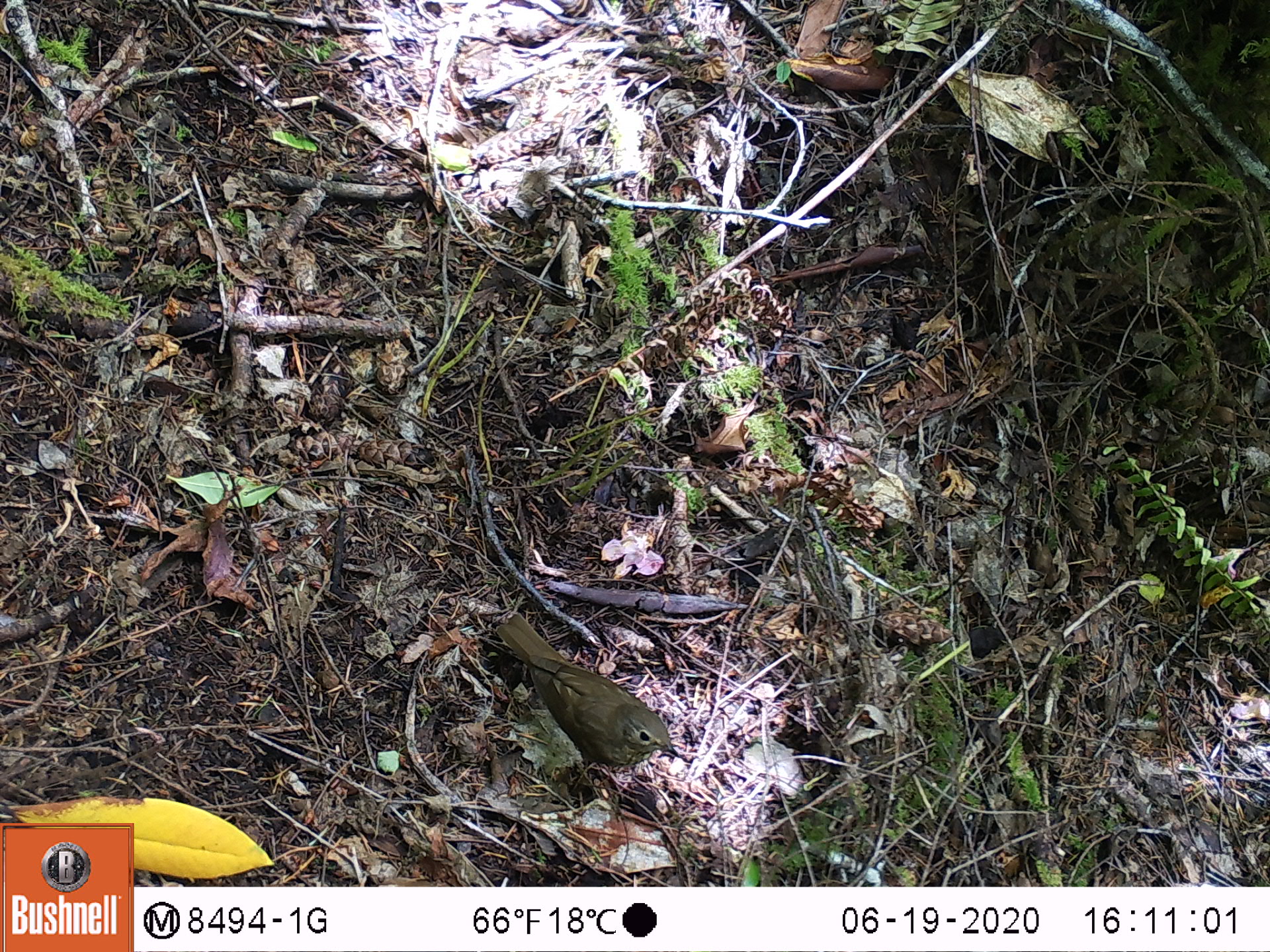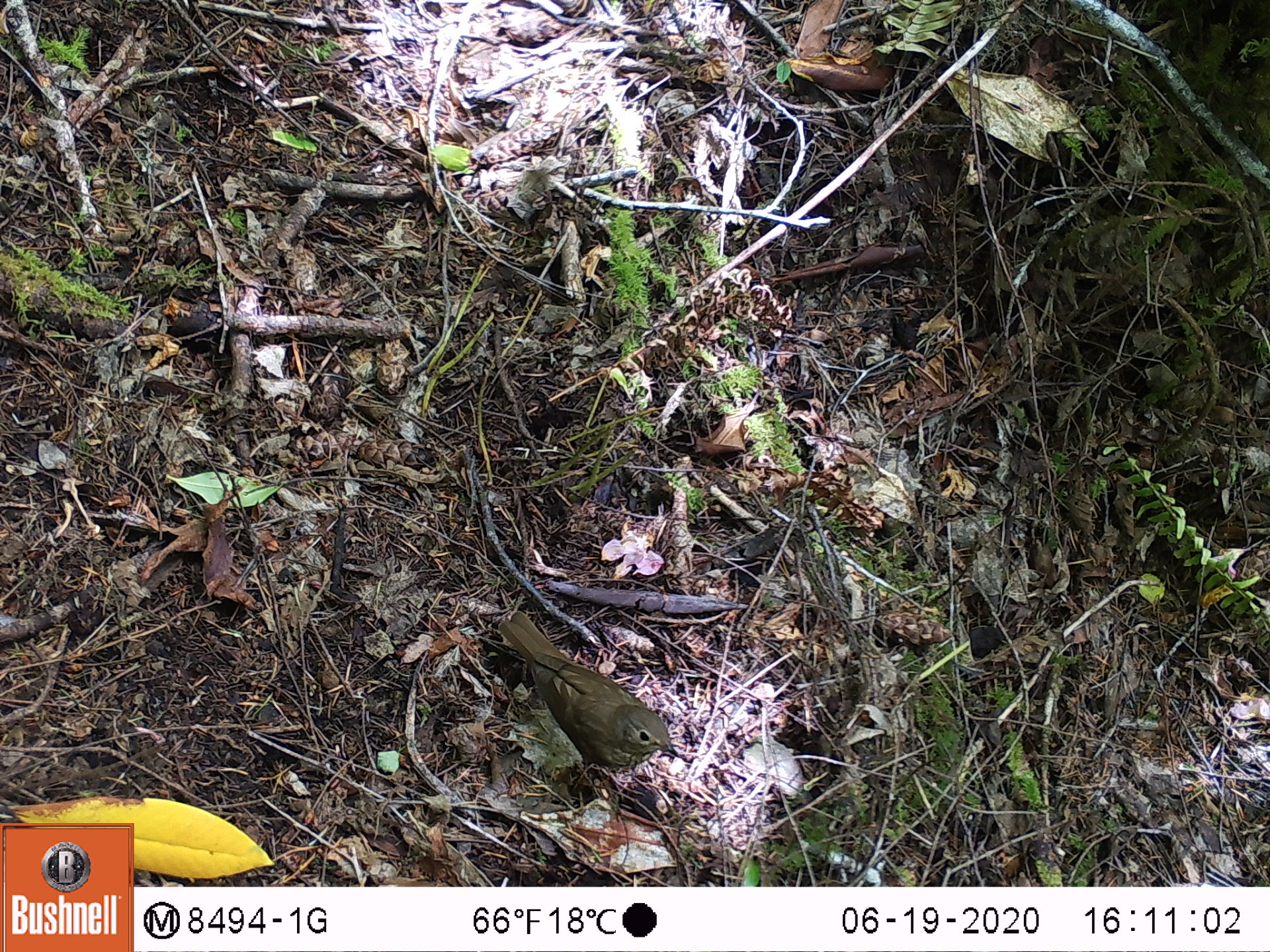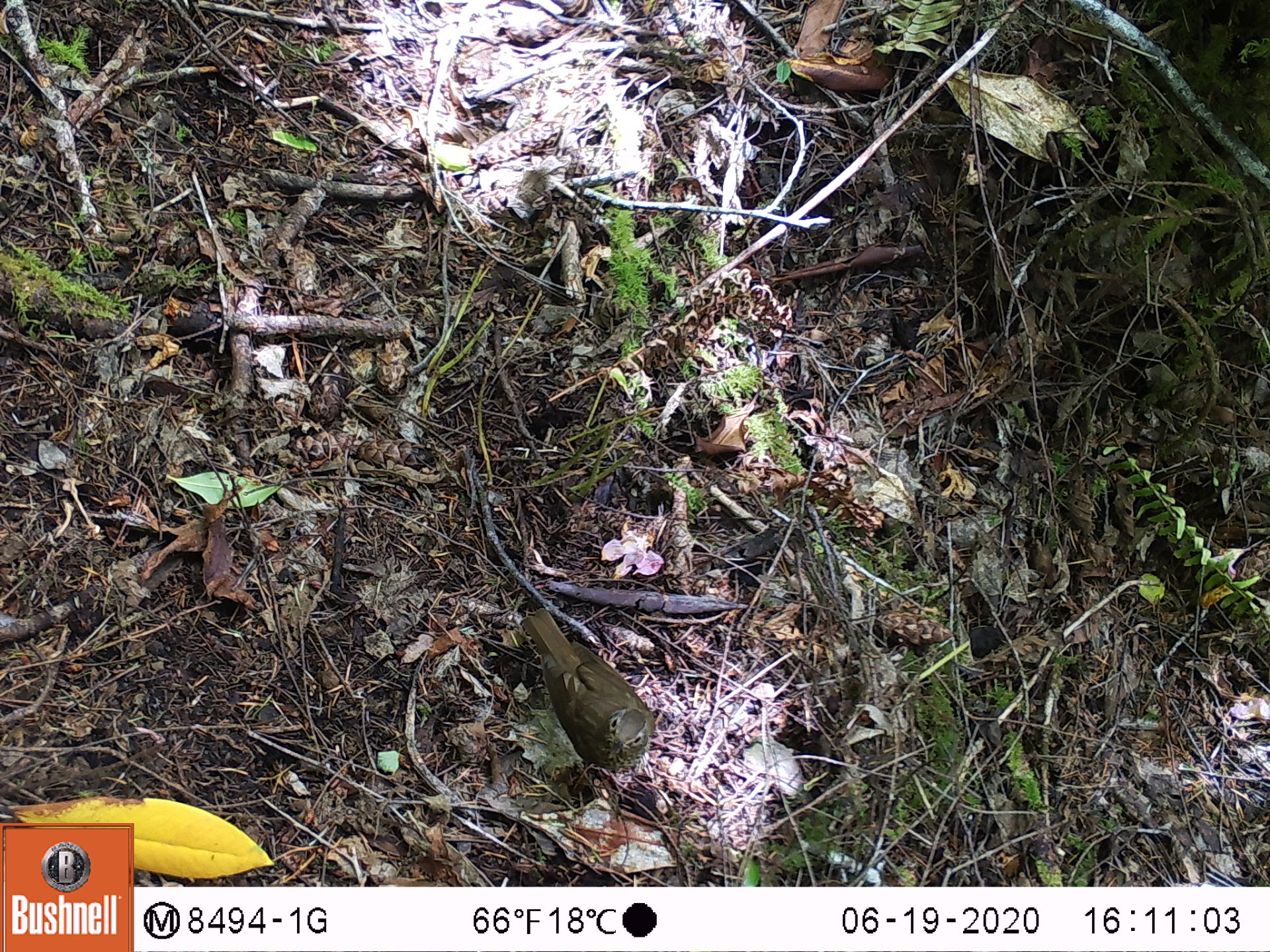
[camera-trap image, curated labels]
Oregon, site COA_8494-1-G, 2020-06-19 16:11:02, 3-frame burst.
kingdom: Animalia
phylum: Chordata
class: Aves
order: Passeriformes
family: Turdidae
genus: Catharus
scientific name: Catharus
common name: brown thrushes and nightingale-thrushes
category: catharus species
Catharus species (brown thrushes and nightingale-thrushes) (Catharus).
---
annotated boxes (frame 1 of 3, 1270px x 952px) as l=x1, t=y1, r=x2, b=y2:
catharus species: l=500, t=613, r=675, b=771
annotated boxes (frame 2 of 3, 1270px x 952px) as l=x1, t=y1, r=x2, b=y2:
catharus species: l=496, t=610, r=675, b=774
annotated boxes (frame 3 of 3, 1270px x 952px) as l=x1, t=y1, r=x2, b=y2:
catharus species: l=522, t=608, r=657, b=786